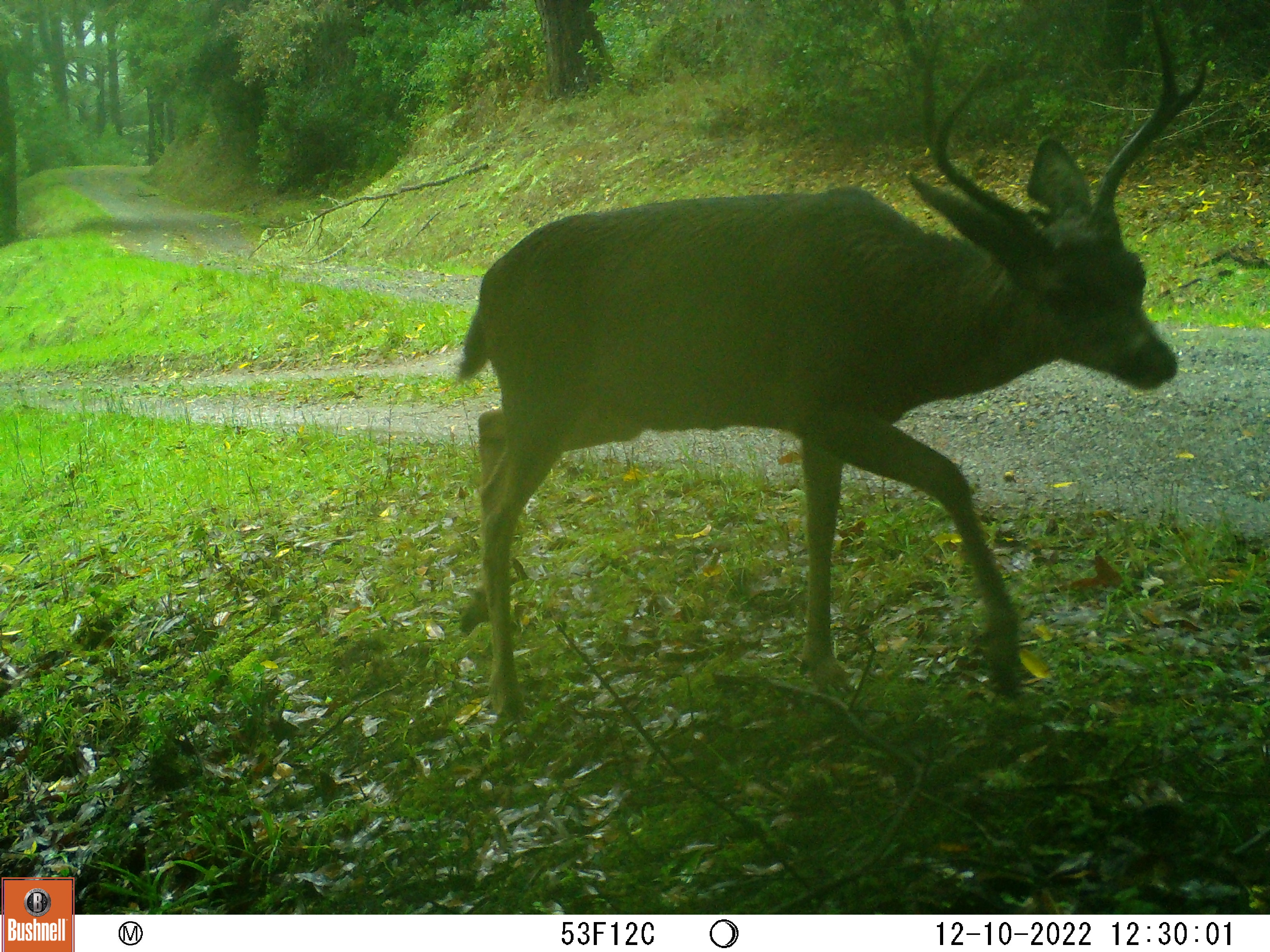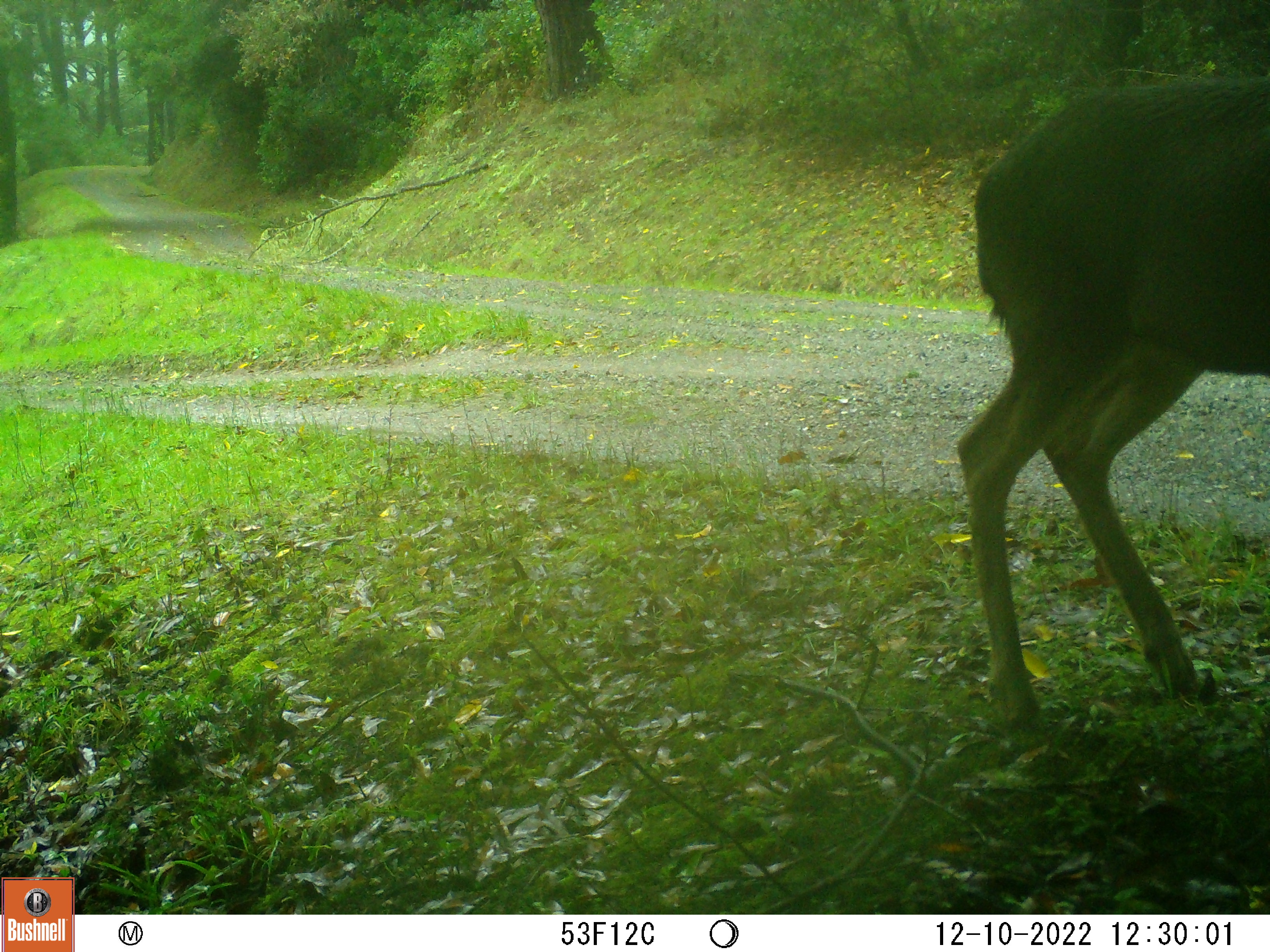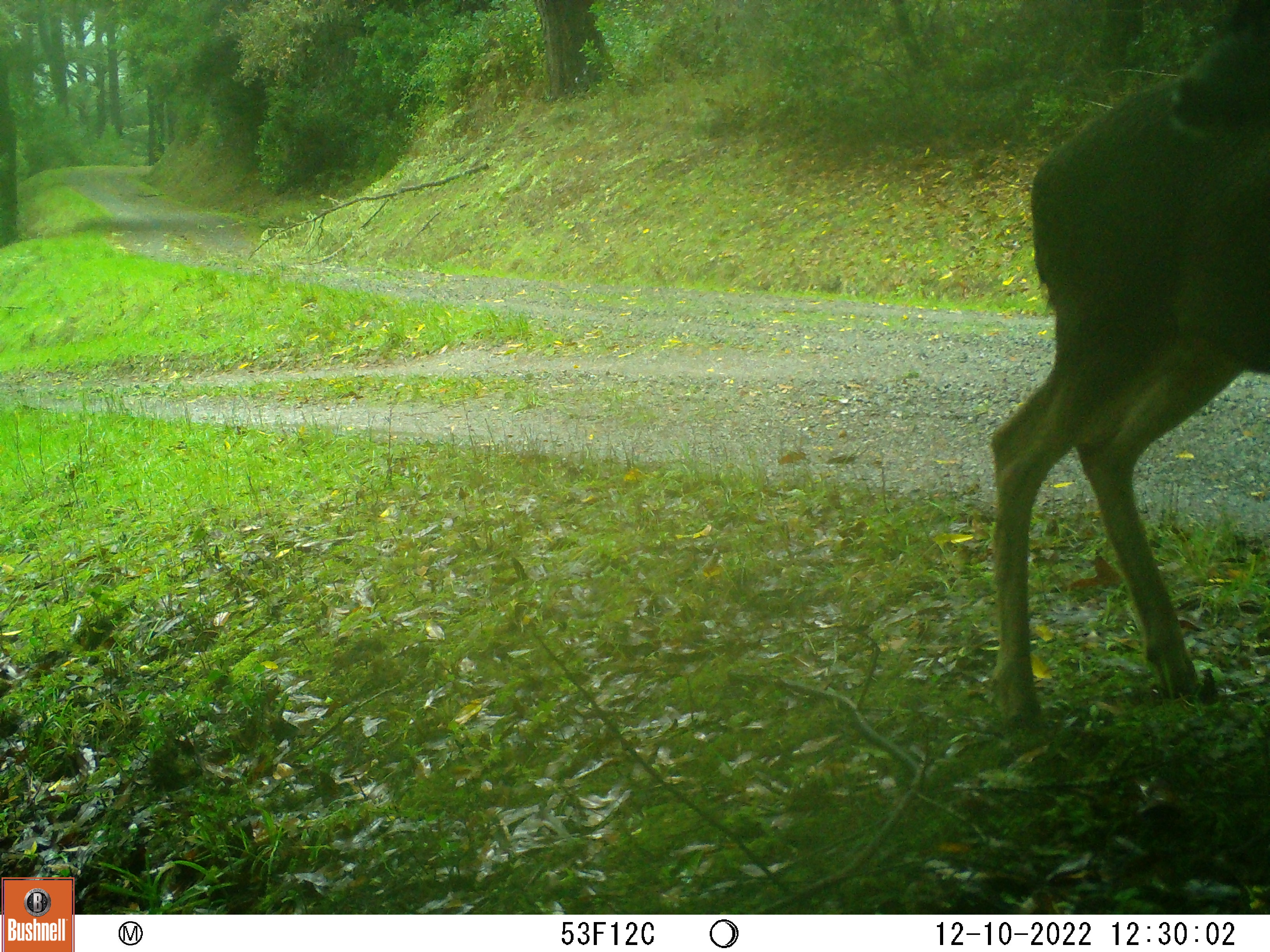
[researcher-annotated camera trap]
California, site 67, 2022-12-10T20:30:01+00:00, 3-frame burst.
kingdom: Animalia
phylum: Chordata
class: Mammalia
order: Artiodactyla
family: Cervidae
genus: Odocoileus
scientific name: Odocoileus hemionus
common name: mule deer